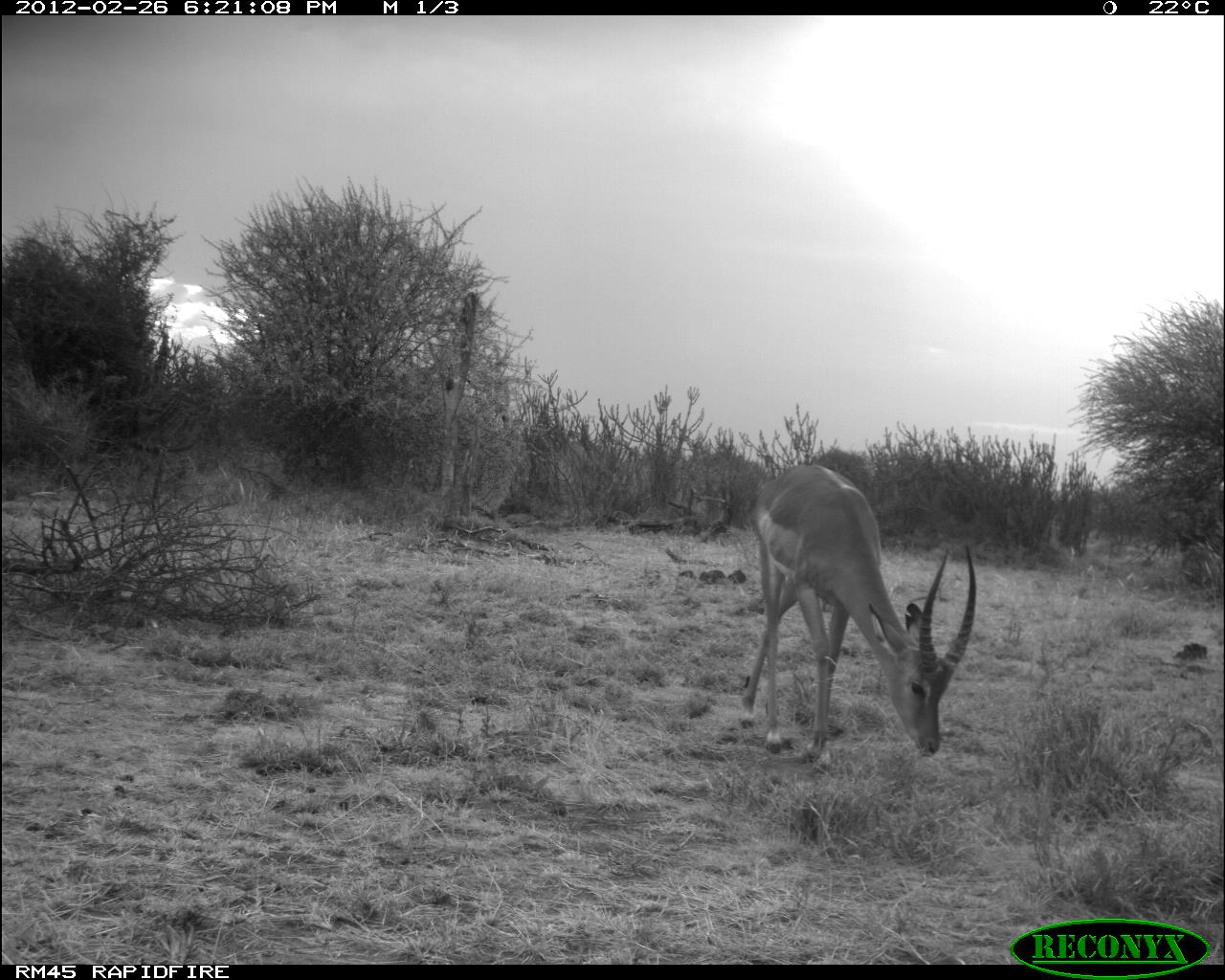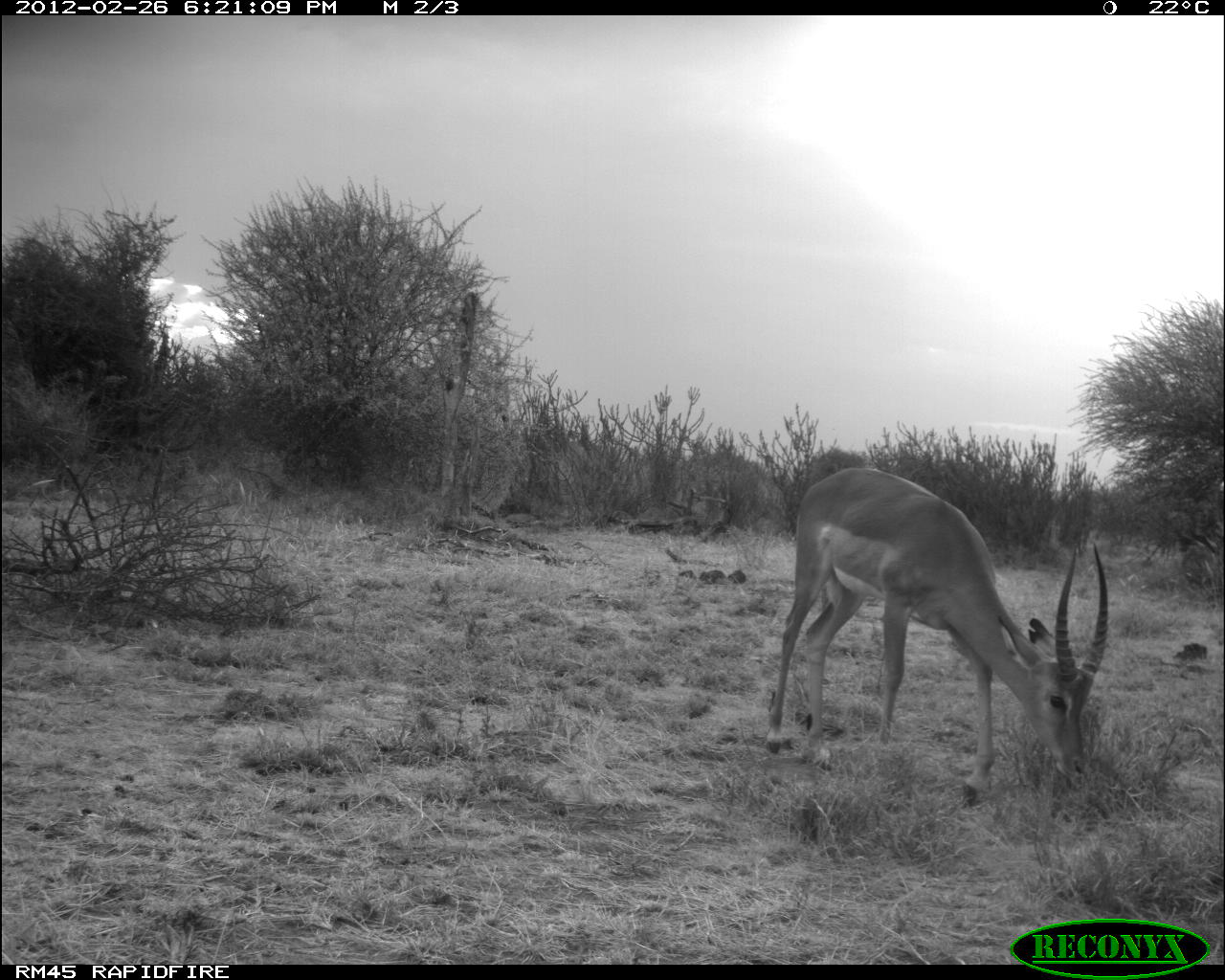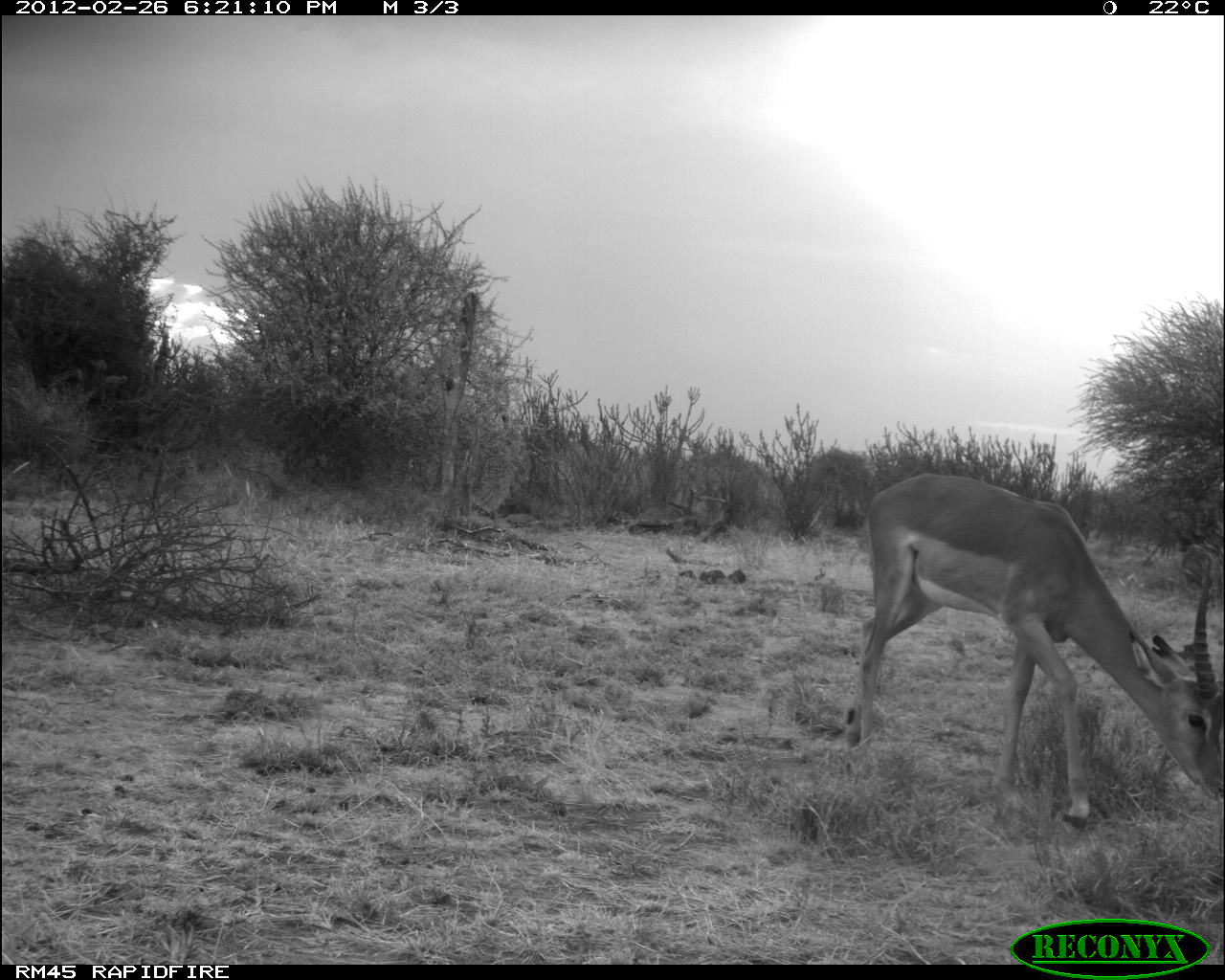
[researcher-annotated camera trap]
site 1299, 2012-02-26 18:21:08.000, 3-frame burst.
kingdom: Animalia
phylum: Chordata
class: Mammalia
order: Artiodactyla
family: Bovidae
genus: Aepyceros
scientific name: Aepyceros melampus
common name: impala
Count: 1.